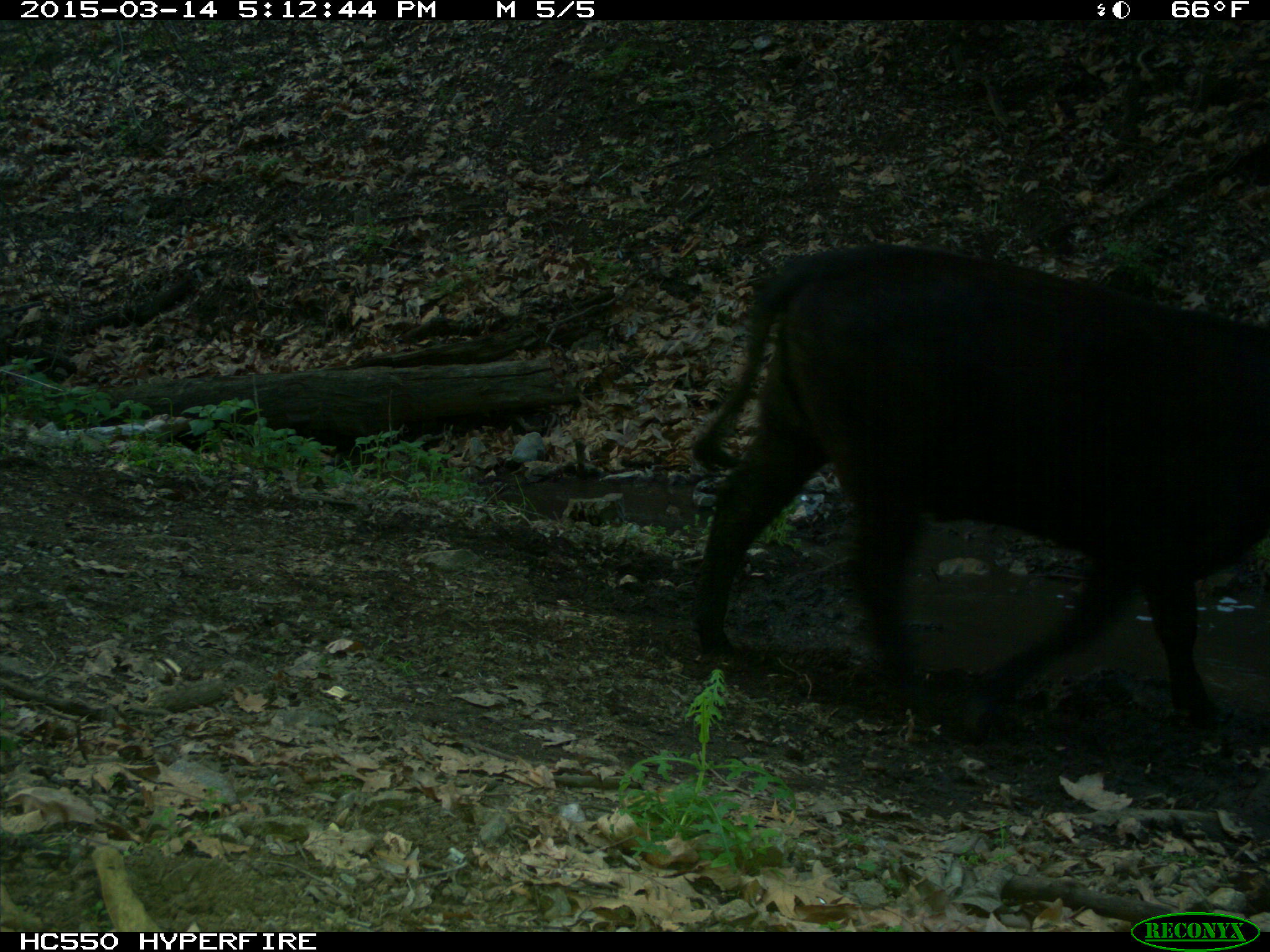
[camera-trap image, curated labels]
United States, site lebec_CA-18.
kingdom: Animalia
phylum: Chordata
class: Mammalia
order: Artiodactyla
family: Bovidae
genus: Bos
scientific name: Bos taurus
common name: domestic cow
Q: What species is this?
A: Bos taurus (domestic cow).